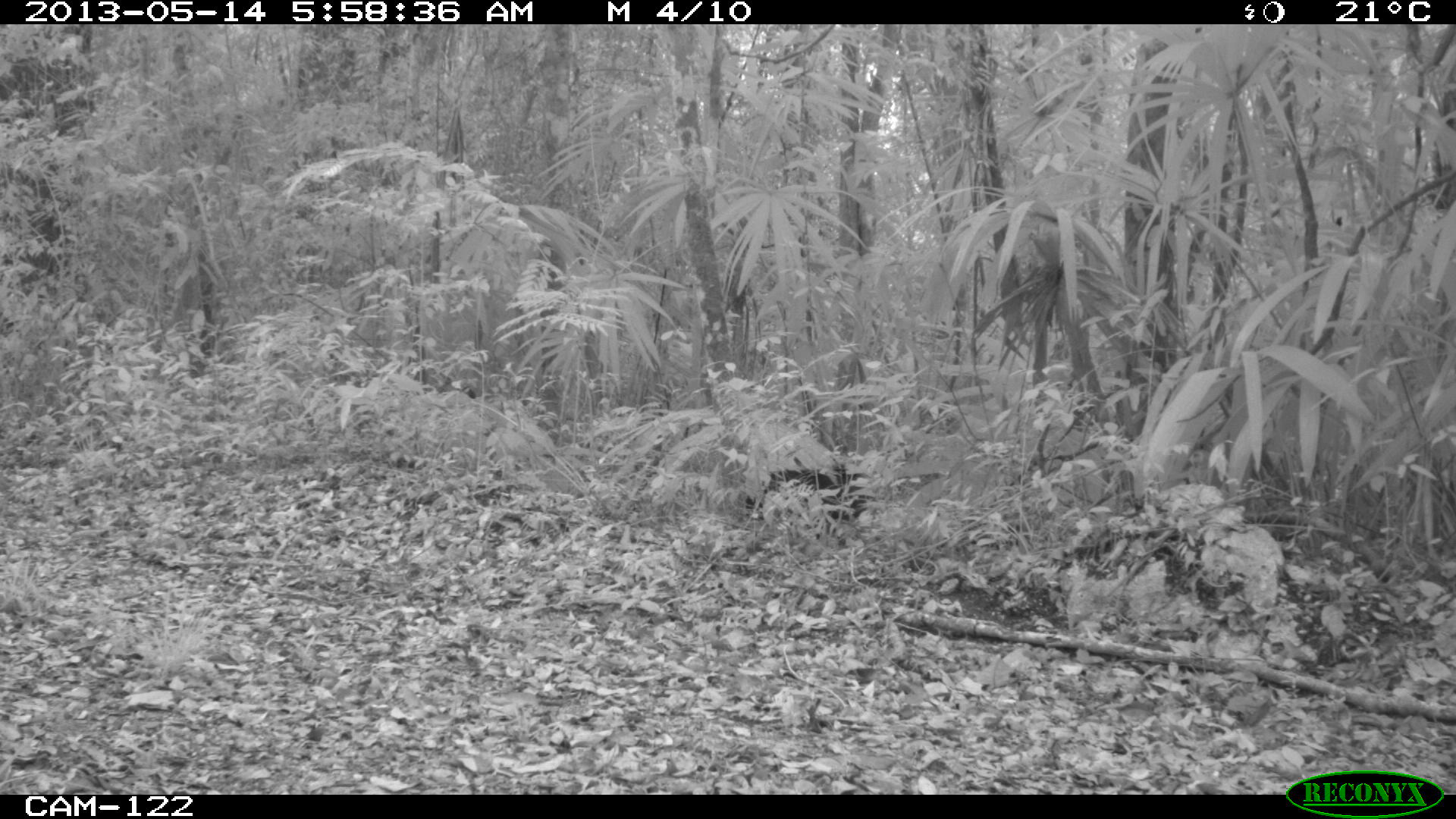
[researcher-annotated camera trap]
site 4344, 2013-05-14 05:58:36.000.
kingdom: Animalia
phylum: Chordata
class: Mammalia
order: Artiodactyla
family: Tayassuidae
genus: Pecari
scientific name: Pecari tajacu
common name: collared peccary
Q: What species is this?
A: Pecari tajacu (collared peccary).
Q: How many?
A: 1.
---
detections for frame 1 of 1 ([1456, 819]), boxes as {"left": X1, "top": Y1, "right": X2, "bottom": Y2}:
pecari tajacu: {"left": 743, "top": 456, "right": 861, "bottom": 523}